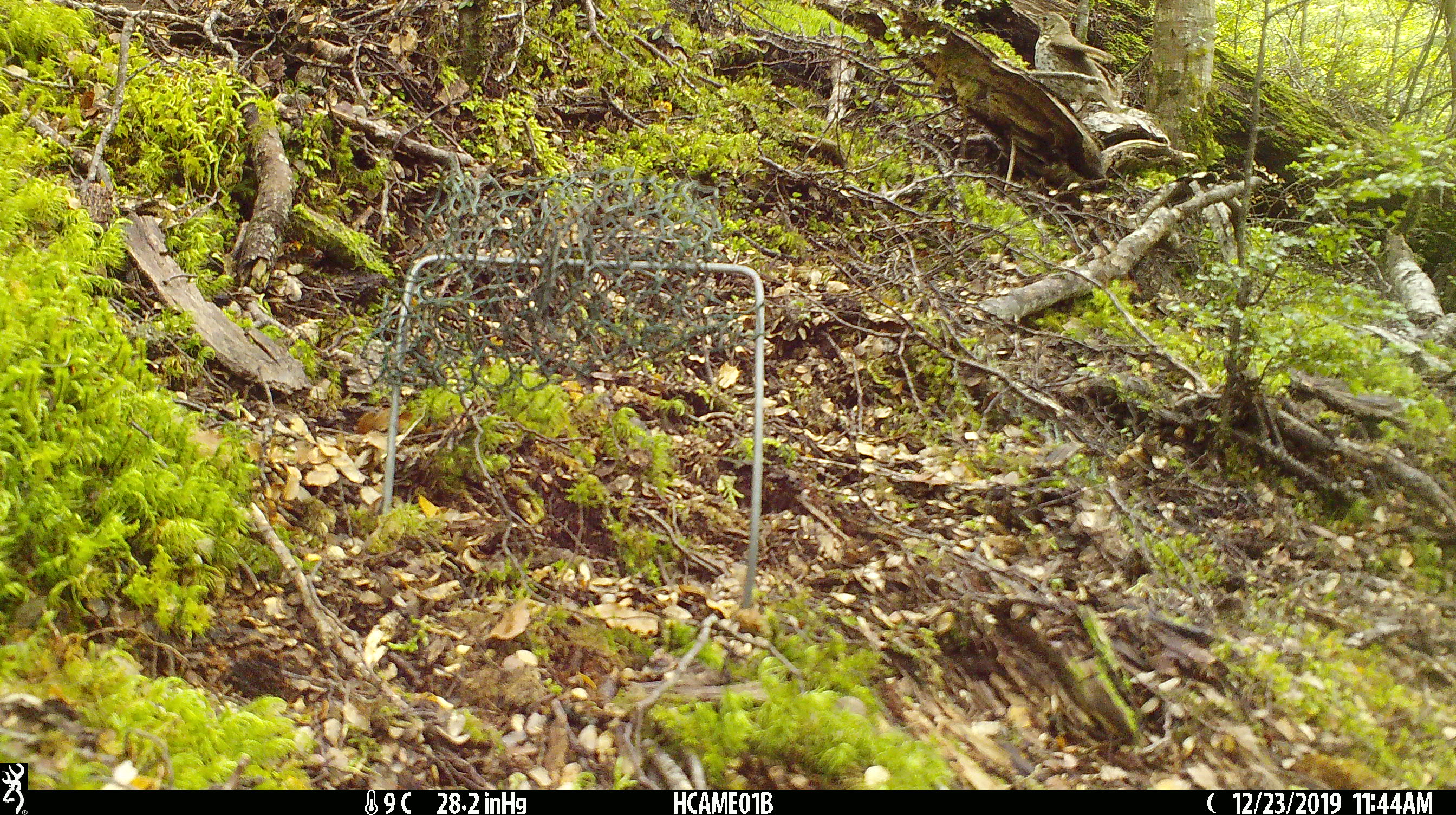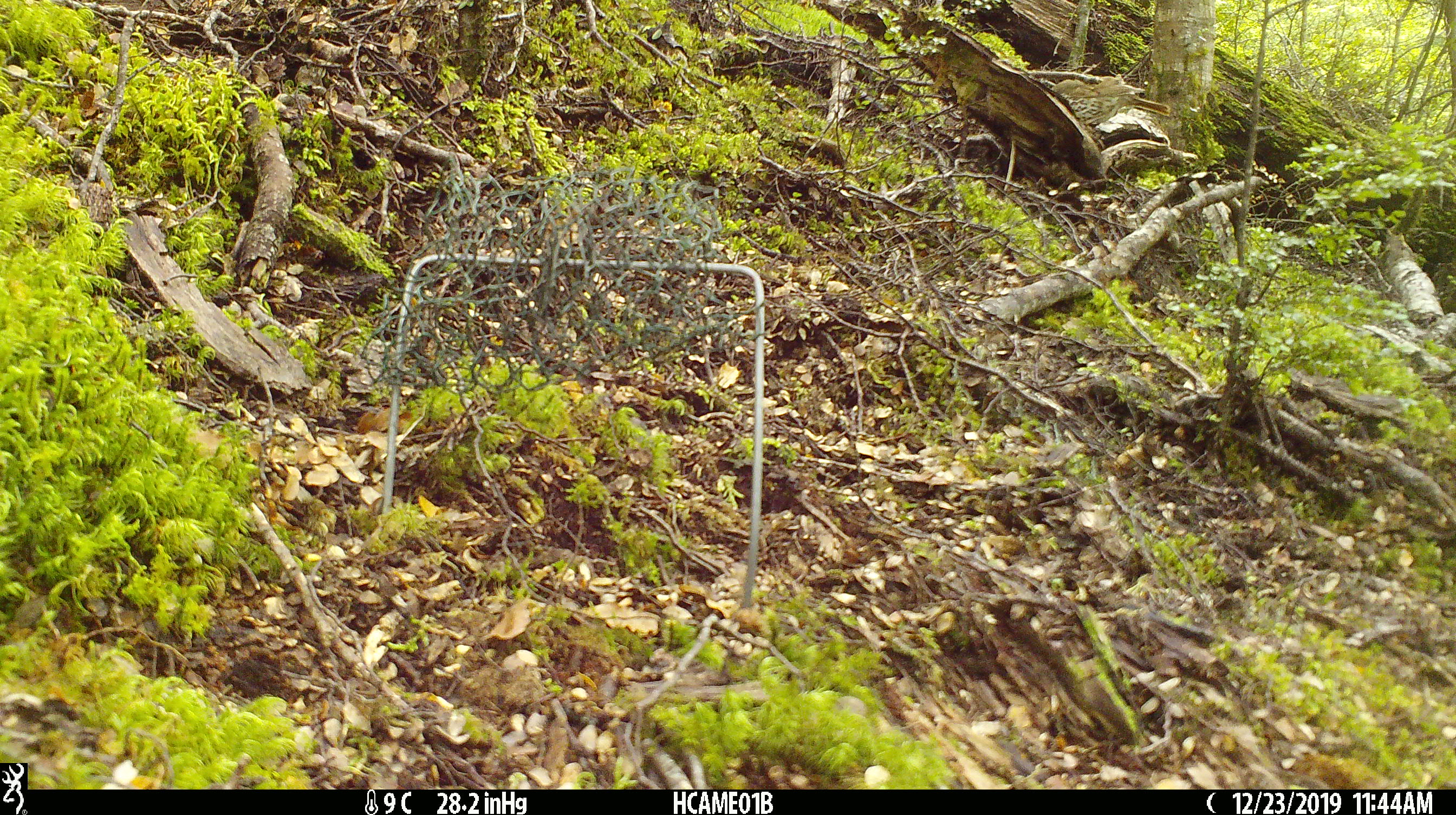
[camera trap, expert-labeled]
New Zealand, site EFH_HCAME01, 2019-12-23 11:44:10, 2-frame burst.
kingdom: Animalia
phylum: Chordata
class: Aves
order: Passeriformes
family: Turdidae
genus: Turdus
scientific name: Turdus philomelos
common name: song thrush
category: thrush